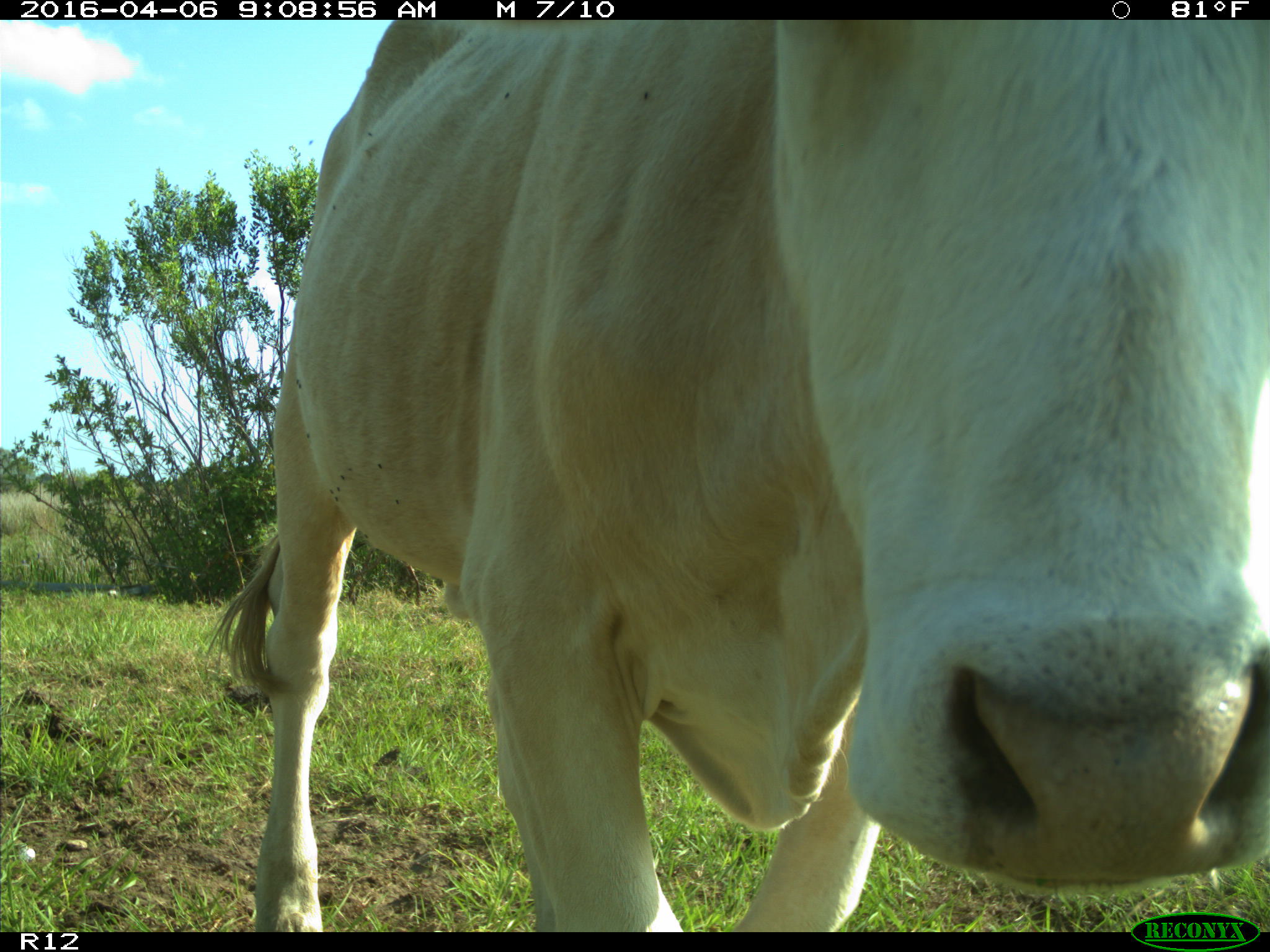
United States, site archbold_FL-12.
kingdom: Animalia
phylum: Chordata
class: Mammalia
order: Artiodactyla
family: Bovidae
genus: Bos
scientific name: Bos taurus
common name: domestic cow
Bos taurus (domestic cow).